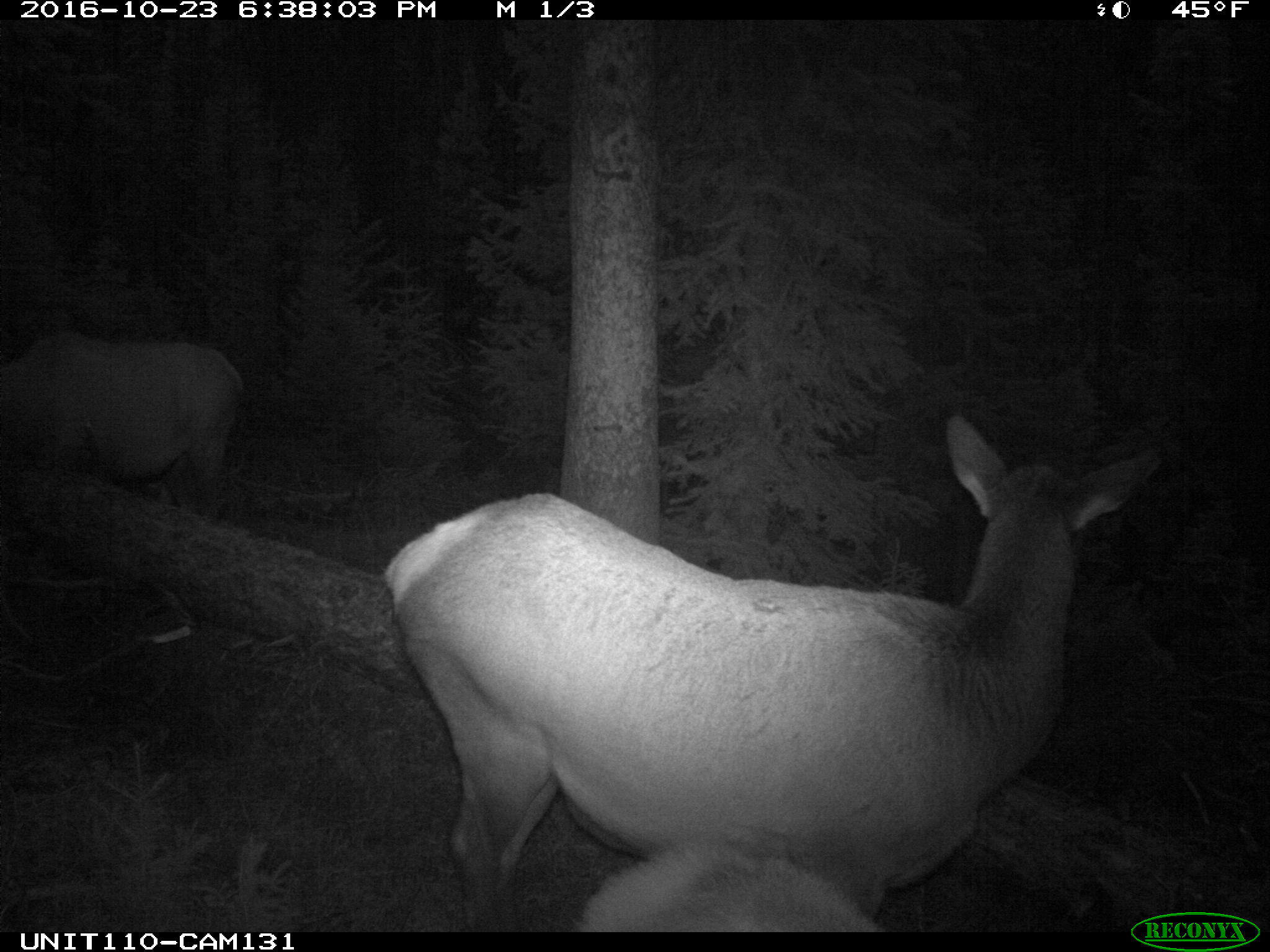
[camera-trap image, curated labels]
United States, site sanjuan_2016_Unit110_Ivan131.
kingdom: Animalia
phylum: Chordata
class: Mammalia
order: Artiodactyla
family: Cervidae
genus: Cervus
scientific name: Cervus elaphus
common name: red deer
Cervus elaphus (red deer).